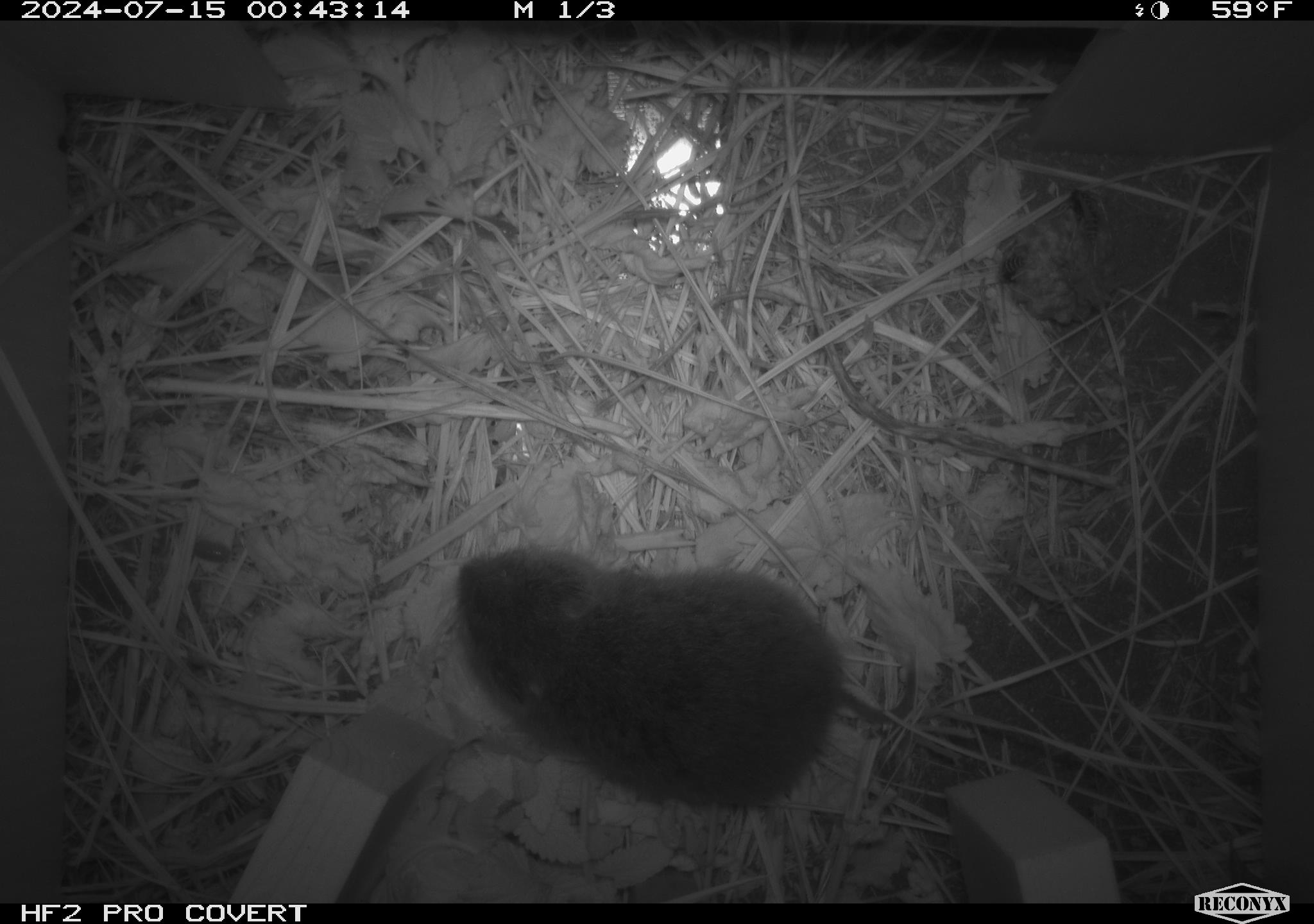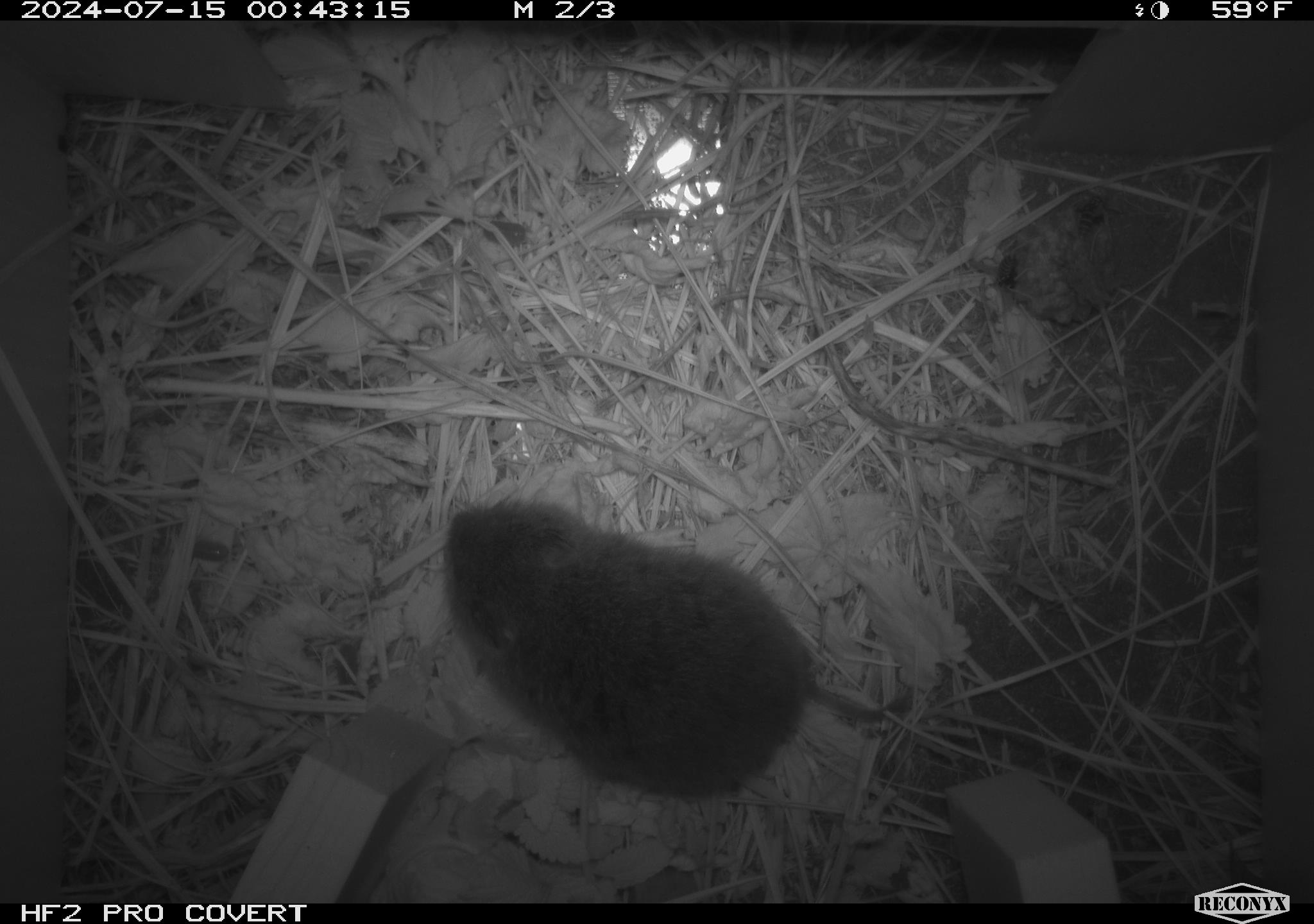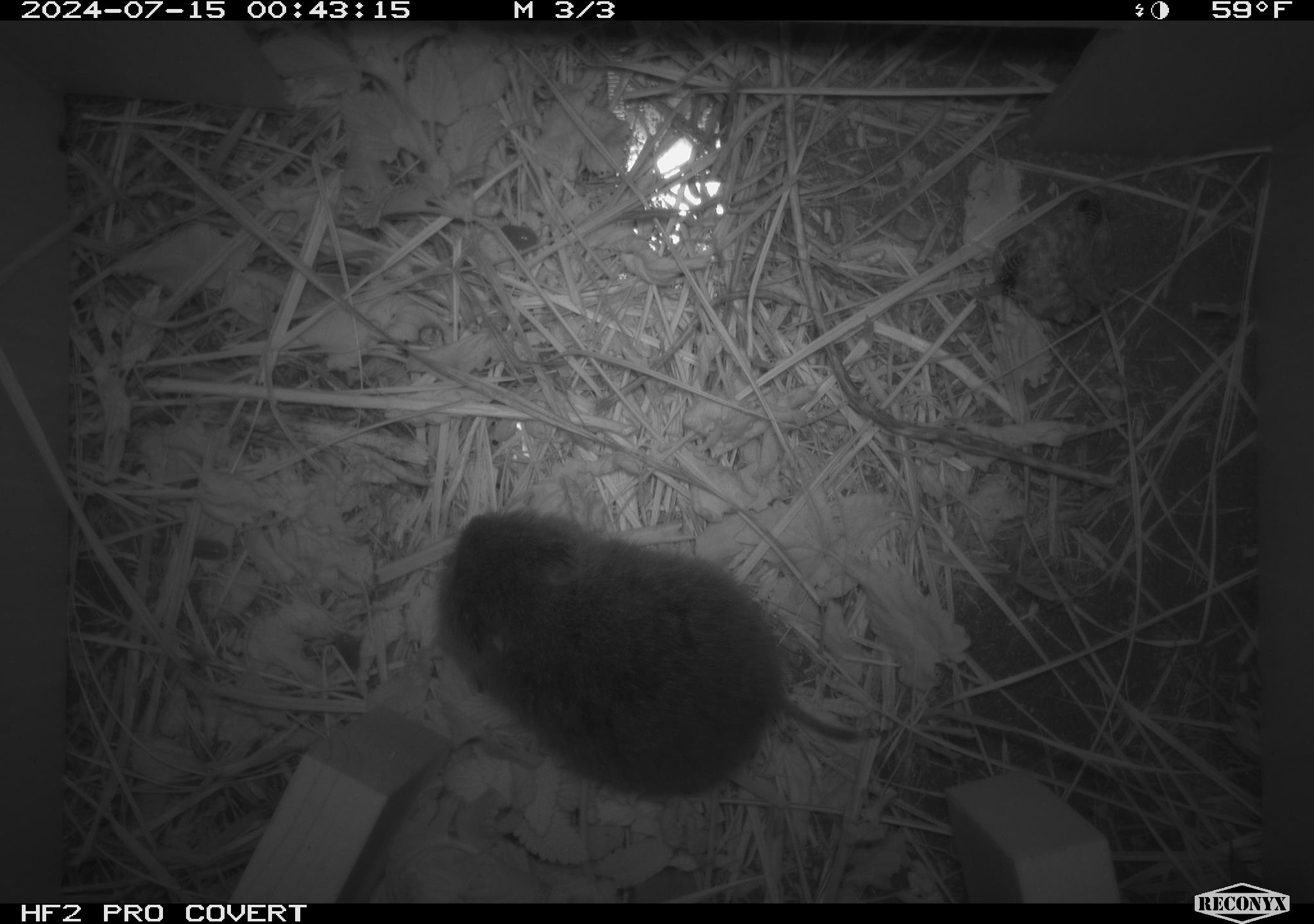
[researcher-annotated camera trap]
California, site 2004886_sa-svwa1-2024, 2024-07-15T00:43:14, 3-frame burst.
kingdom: Animalia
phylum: Arthropoda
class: Insecta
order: Hymenoptera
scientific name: Hymenoptera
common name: ants, bees, wasps, and sawflies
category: hymenoptera order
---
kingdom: Animalia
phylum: Chordata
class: Mammalia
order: Rodentia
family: Cricetidae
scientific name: Arvicolinae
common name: voles, lemmings, and muskrats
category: arvicolinae subfamily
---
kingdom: Animalia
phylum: Arthropoda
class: Malacostraca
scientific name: Malacostraca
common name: amphipods, crabs, isopods, krill, lobsters and shrimps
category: malacostracan